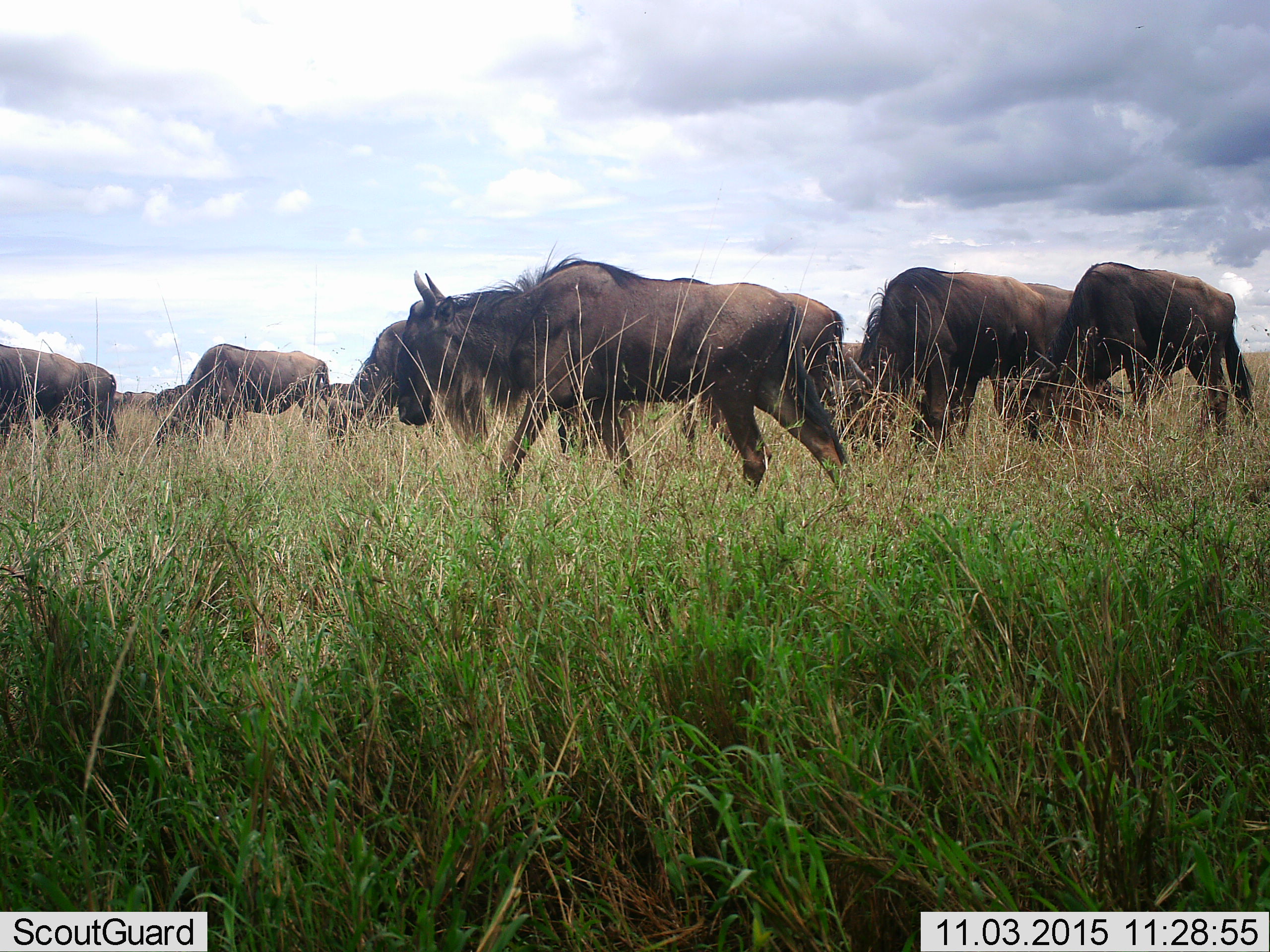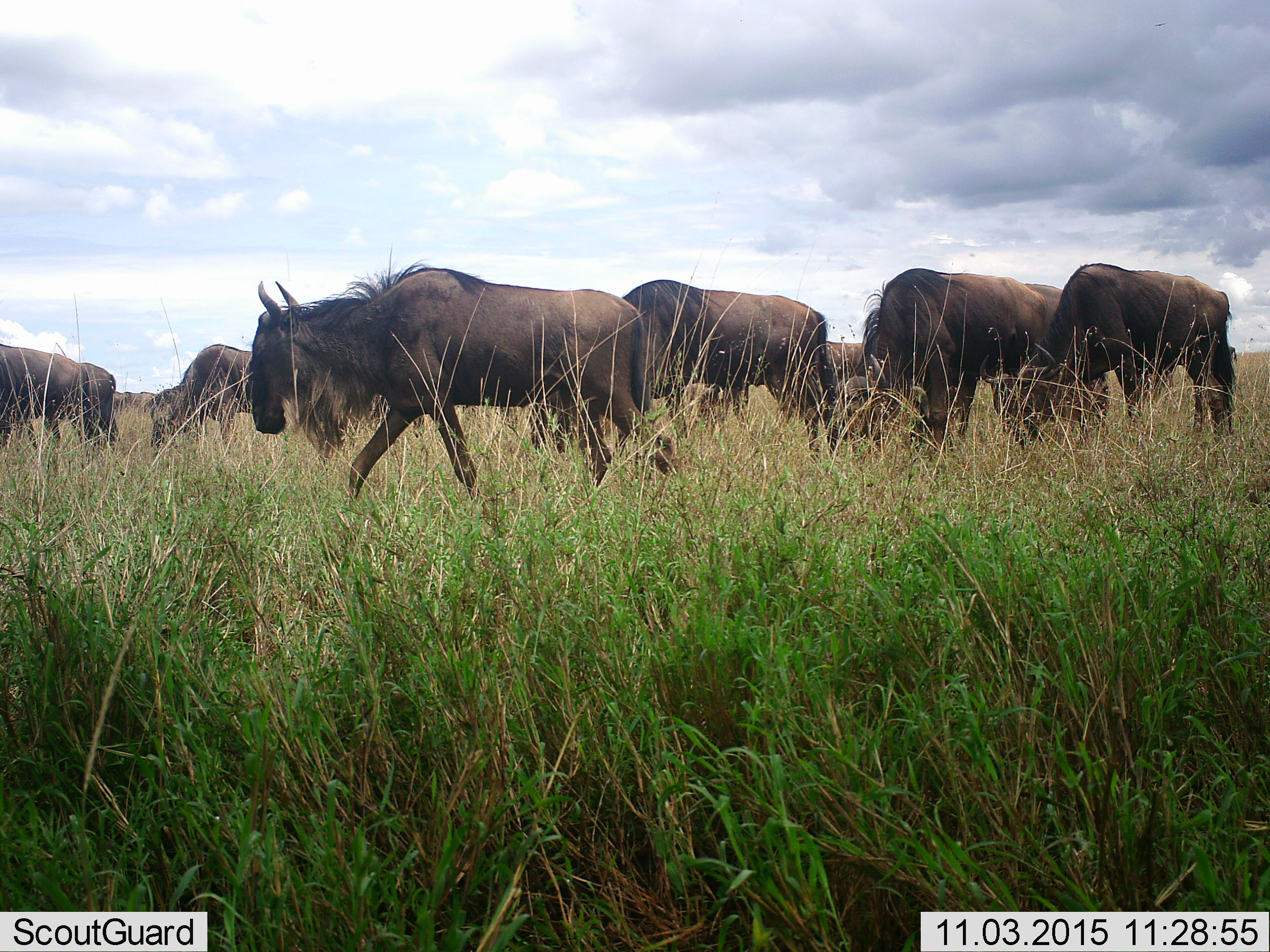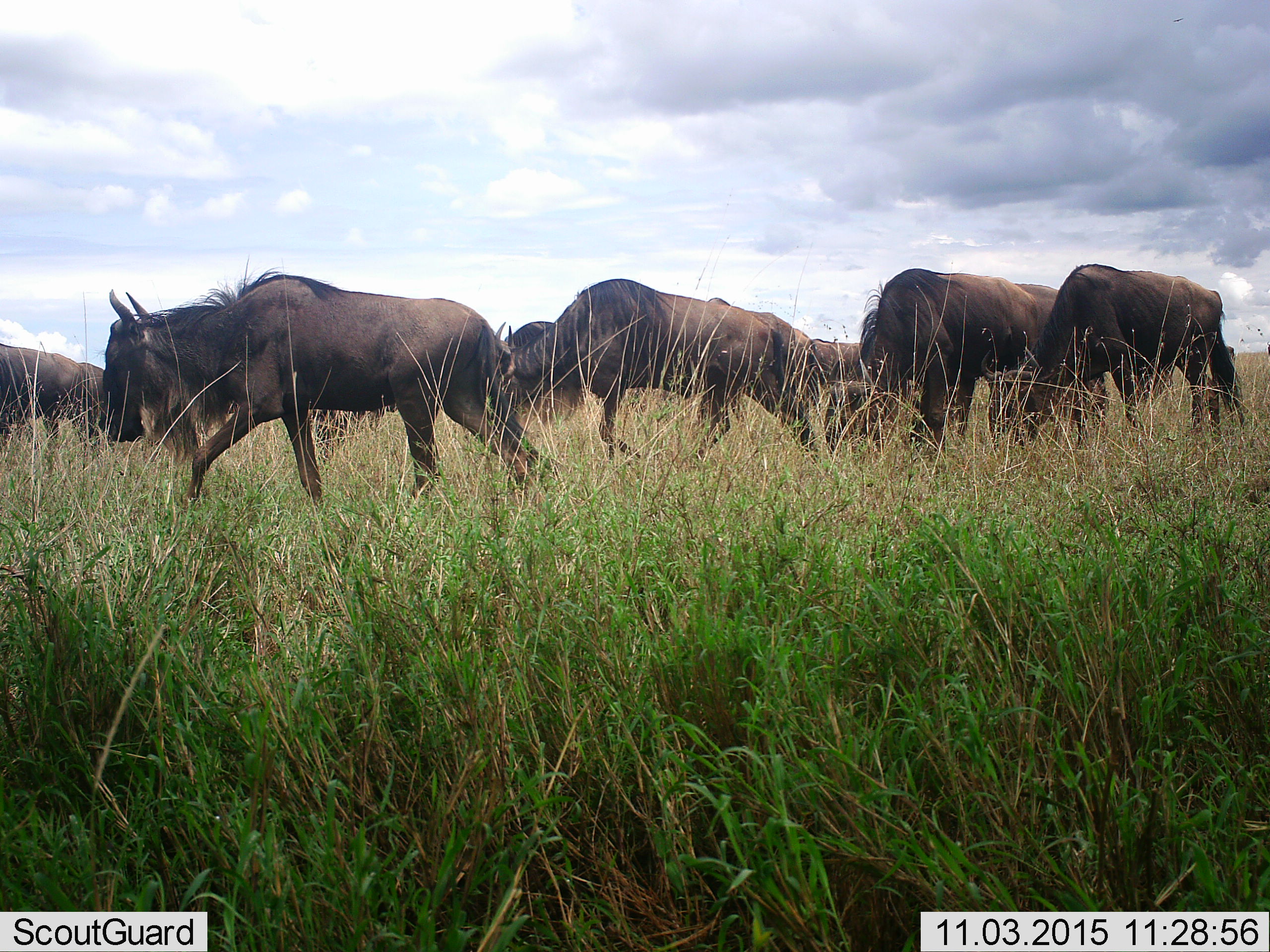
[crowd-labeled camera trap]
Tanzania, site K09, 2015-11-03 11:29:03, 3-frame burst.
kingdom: Animalia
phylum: Chordata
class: Mammalia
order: Artiodactyla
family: Bovidae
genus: Connochaetes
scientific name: Connochaetes taurinus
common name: blue wildebeest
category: wildebeest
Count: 9.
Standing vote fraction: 11%.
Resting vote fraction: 0%.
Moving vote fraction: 100%.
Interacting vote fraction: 0%.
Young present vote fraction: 0%.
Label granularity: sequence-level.